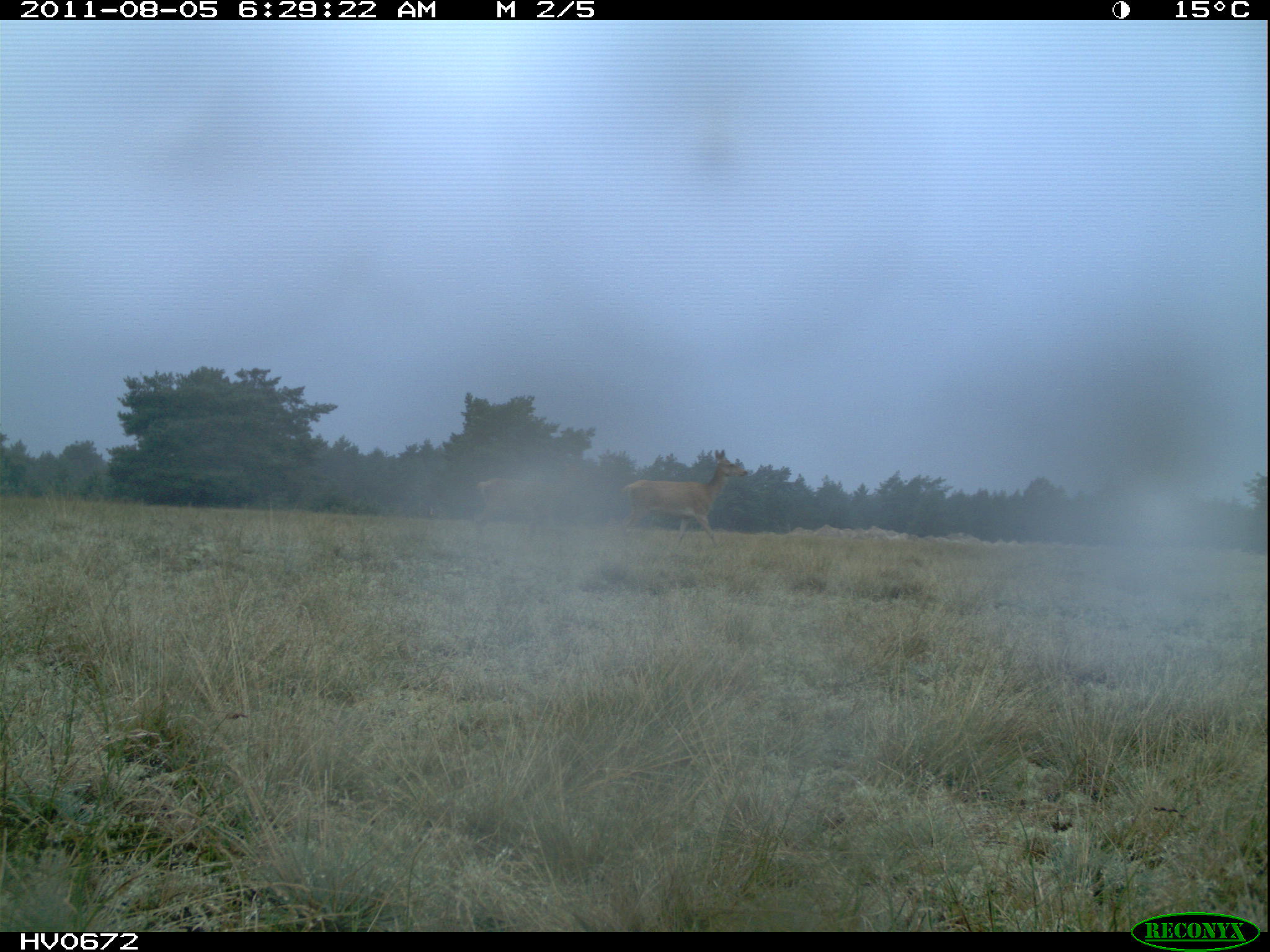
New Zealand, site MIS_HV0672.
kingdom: Animalia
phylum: Chordata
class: Mammalia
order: Artiodactyla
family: Cervidae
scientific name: Cervidae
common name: deer